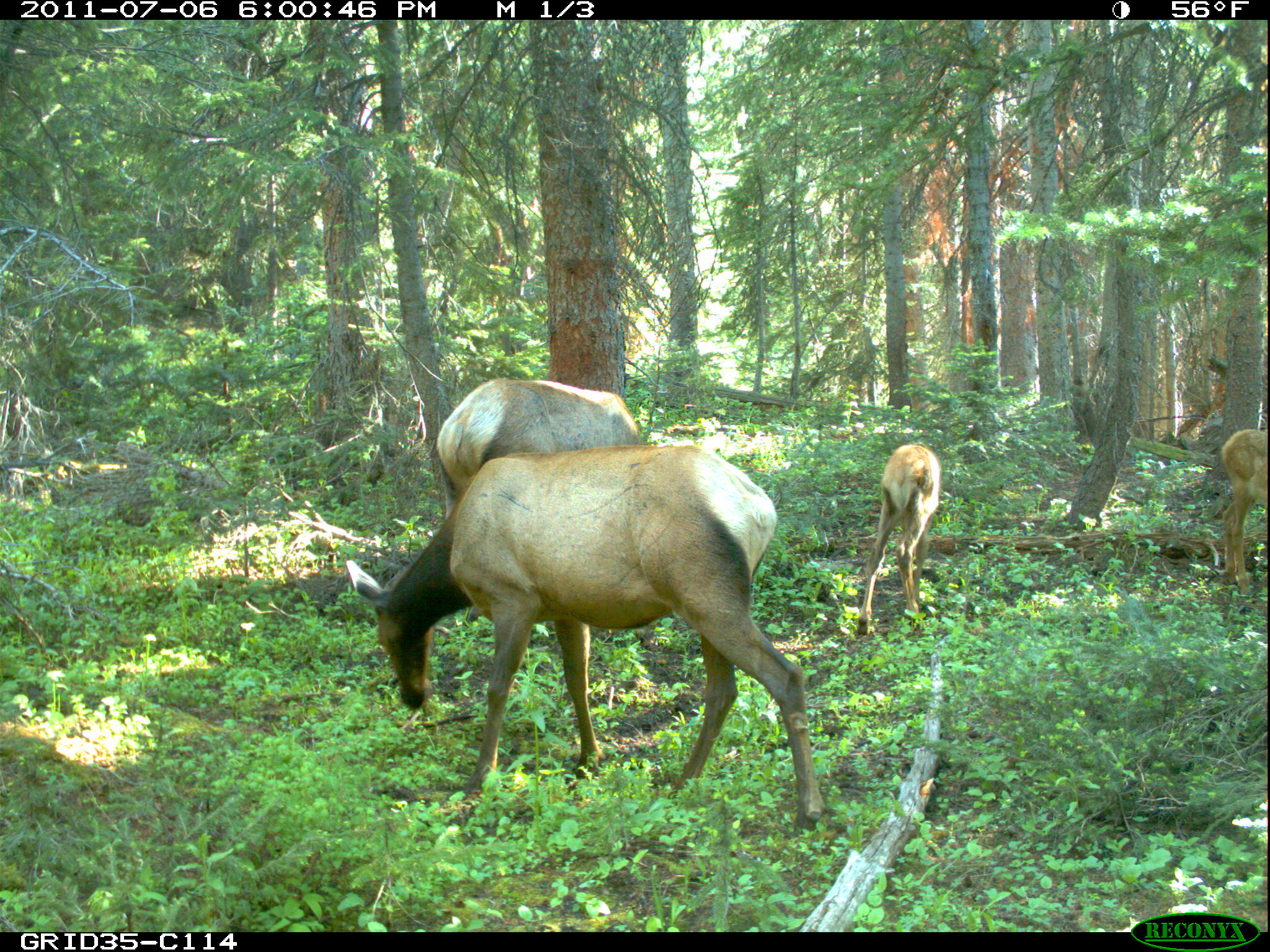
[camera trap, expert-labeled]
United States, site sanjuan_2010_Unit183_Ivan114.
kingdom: Animalia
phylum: Chordata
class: Mammalia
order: Artiodactyla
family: Cervidae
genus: Cervus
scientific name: Cervus elaphus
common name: red deer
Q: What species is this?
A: Cervus elaphus (red deer).